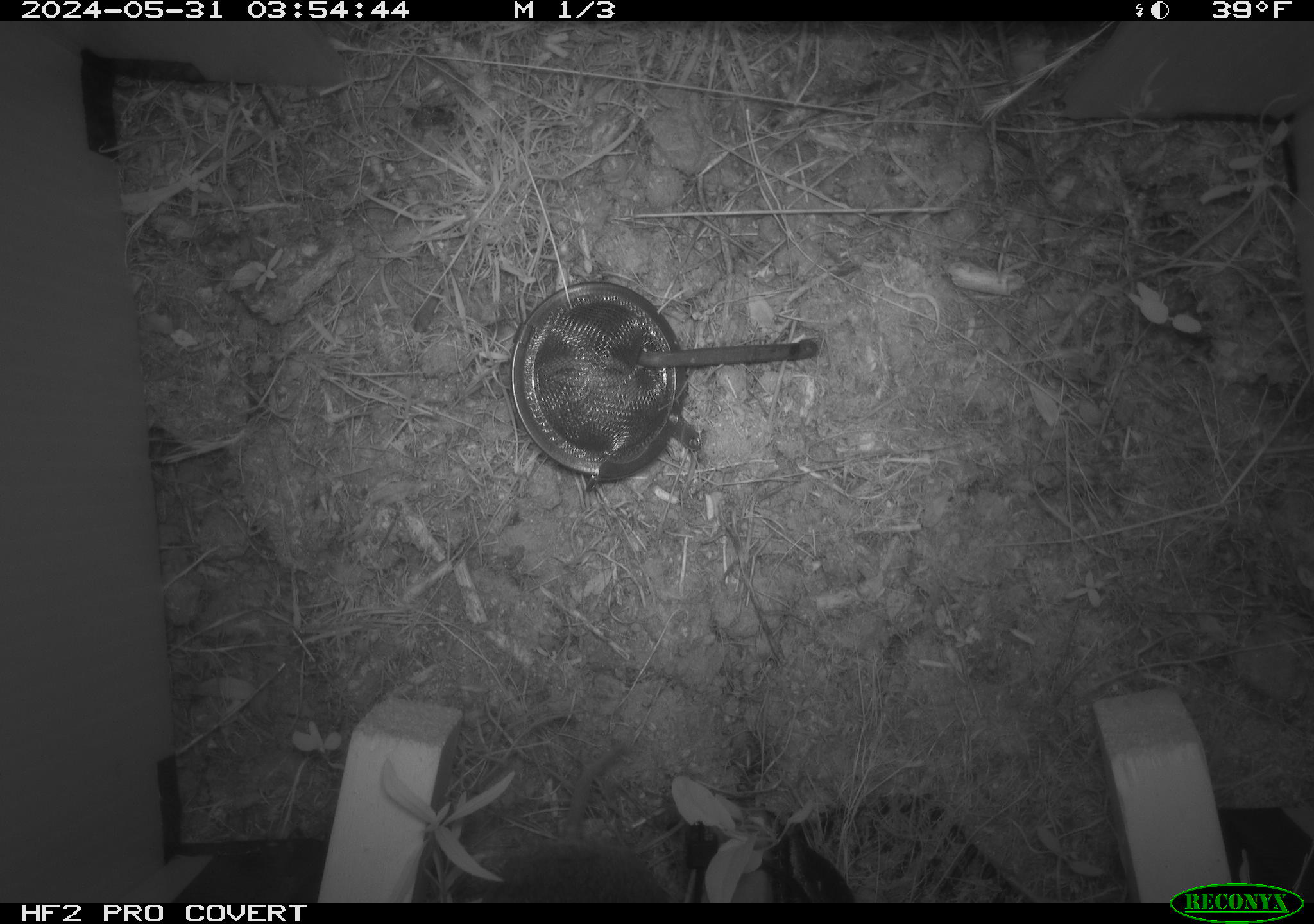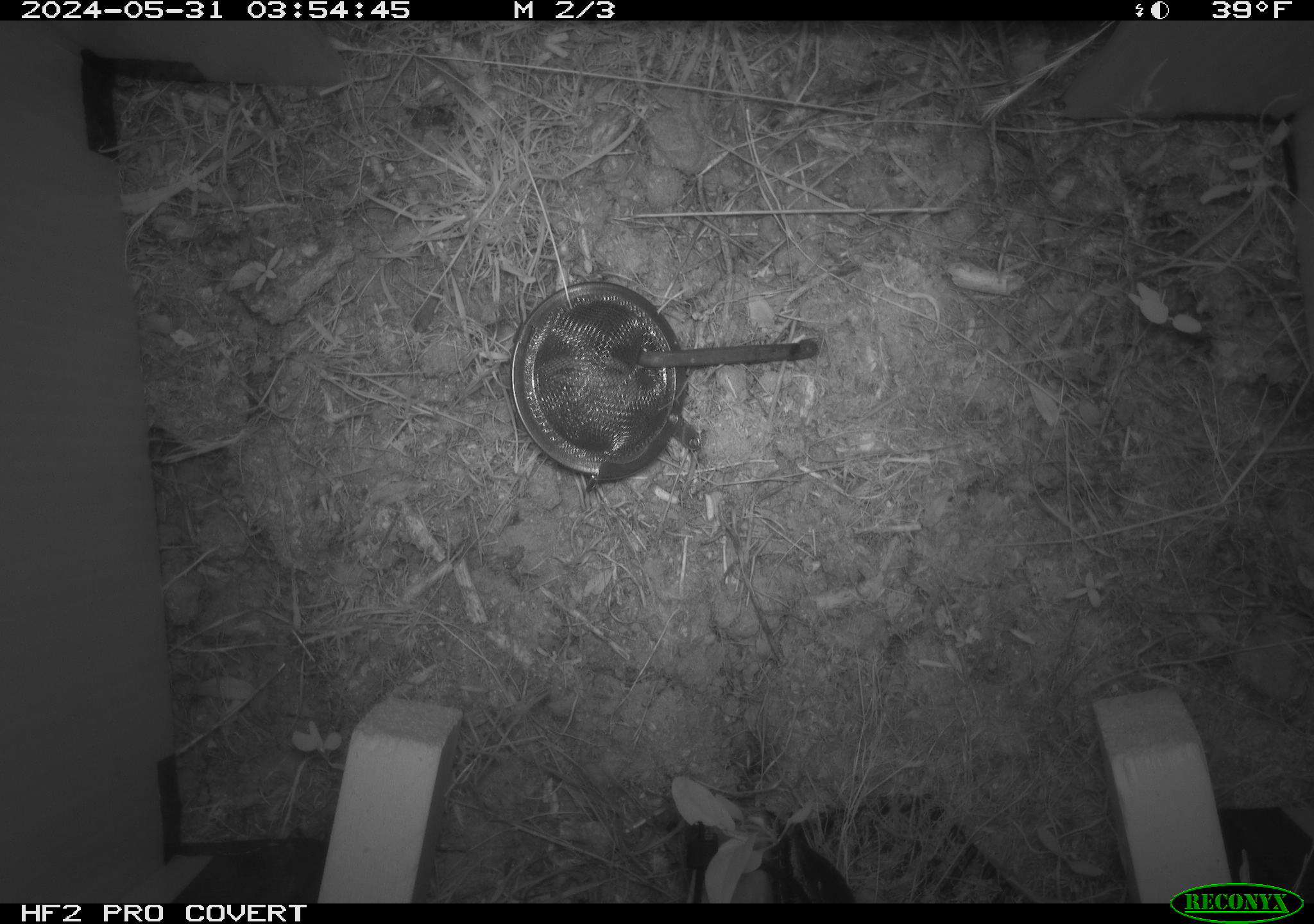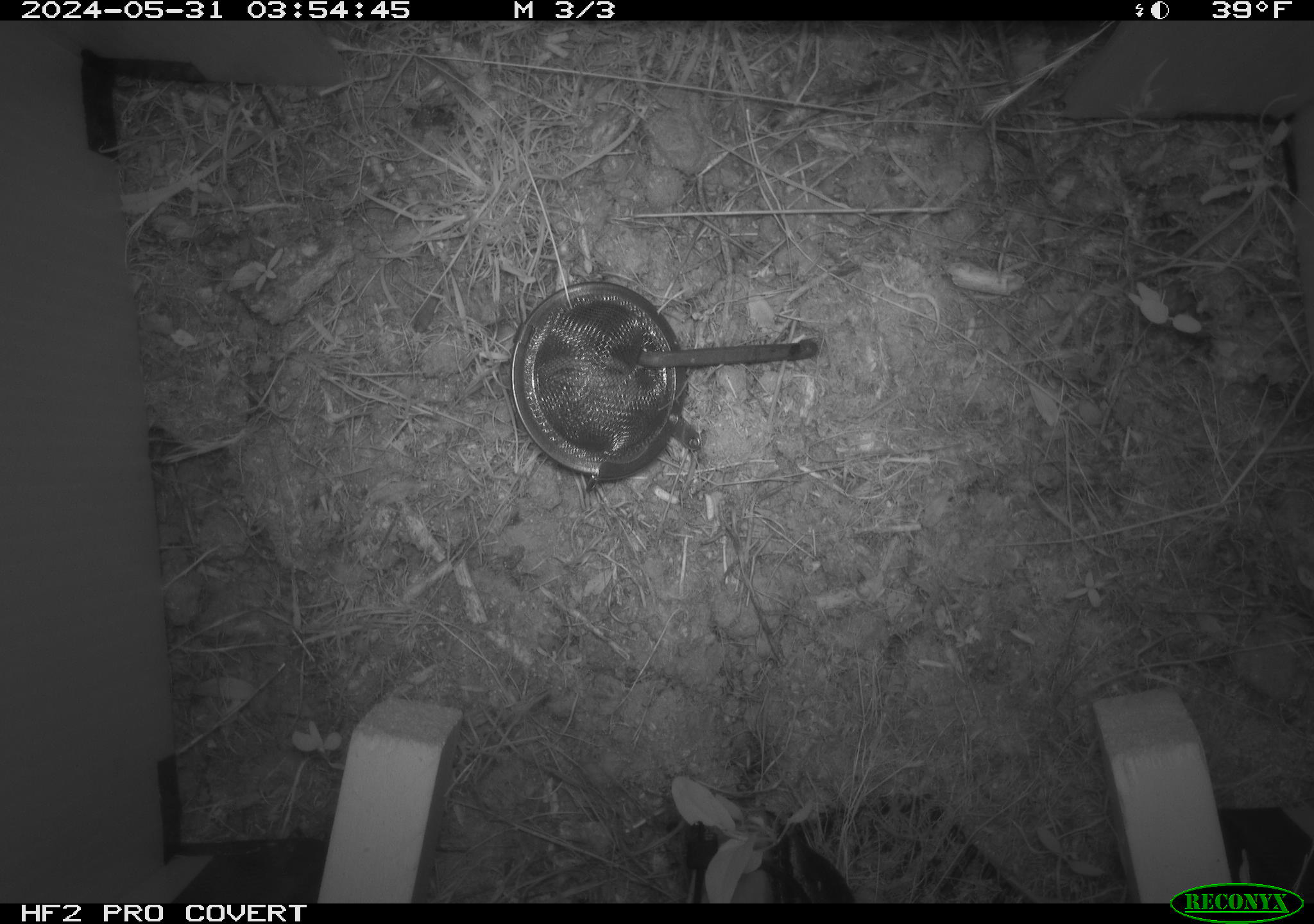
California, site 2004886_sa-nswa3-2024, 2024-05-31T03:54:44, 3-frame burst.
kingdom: Animalia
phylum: Chordata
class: Mammalia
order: Rodentia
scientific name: Rodentia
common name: rodent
Rodent (Rodentia).